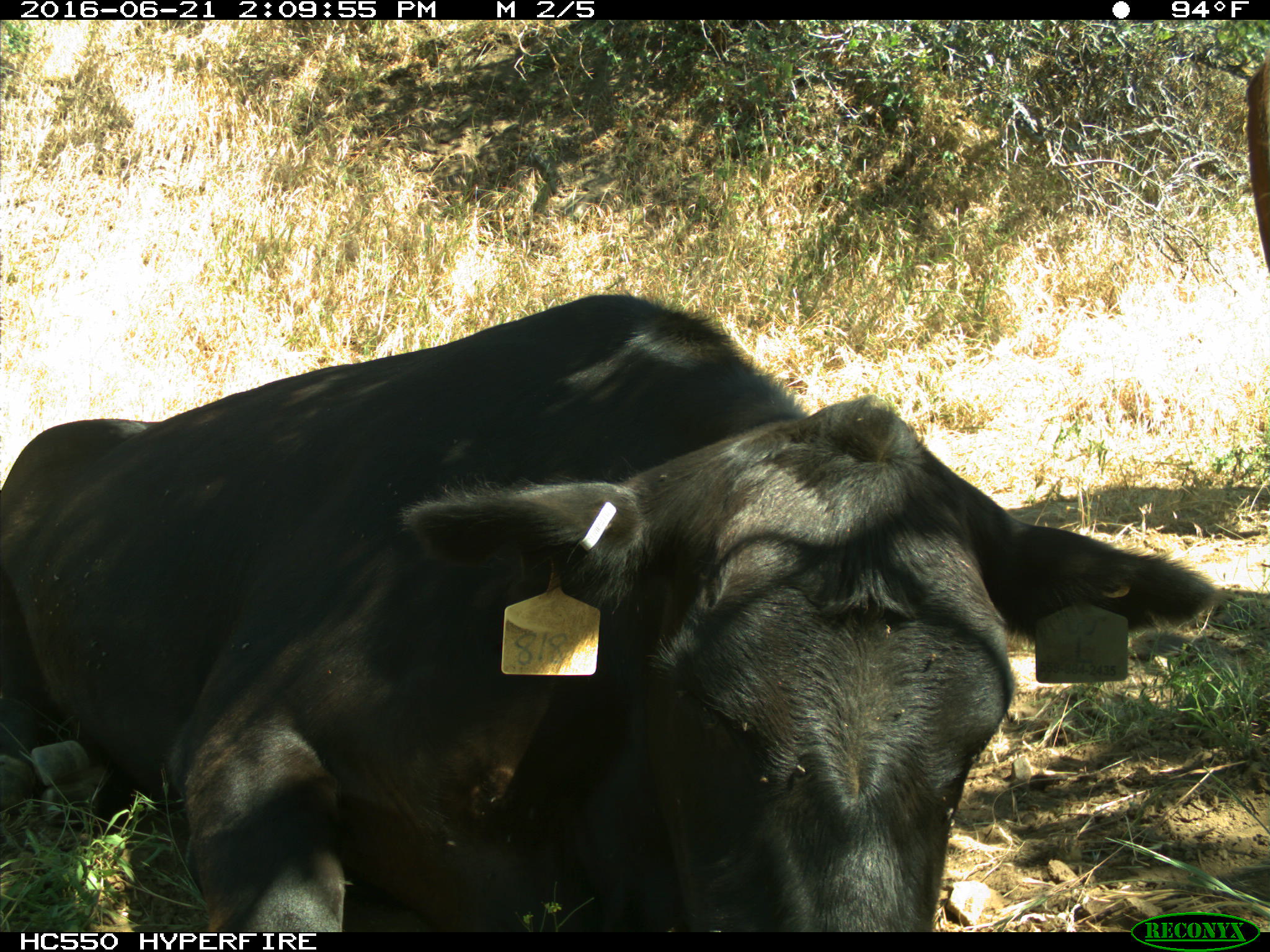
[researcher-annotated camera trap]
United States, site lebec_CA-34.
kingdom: Animalia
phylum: Chordata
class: Mammalia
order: Artiodactyla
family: Bovidae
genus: Bos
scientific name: Bos taurus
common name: domestic cow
Bos taurus (domestic cow).